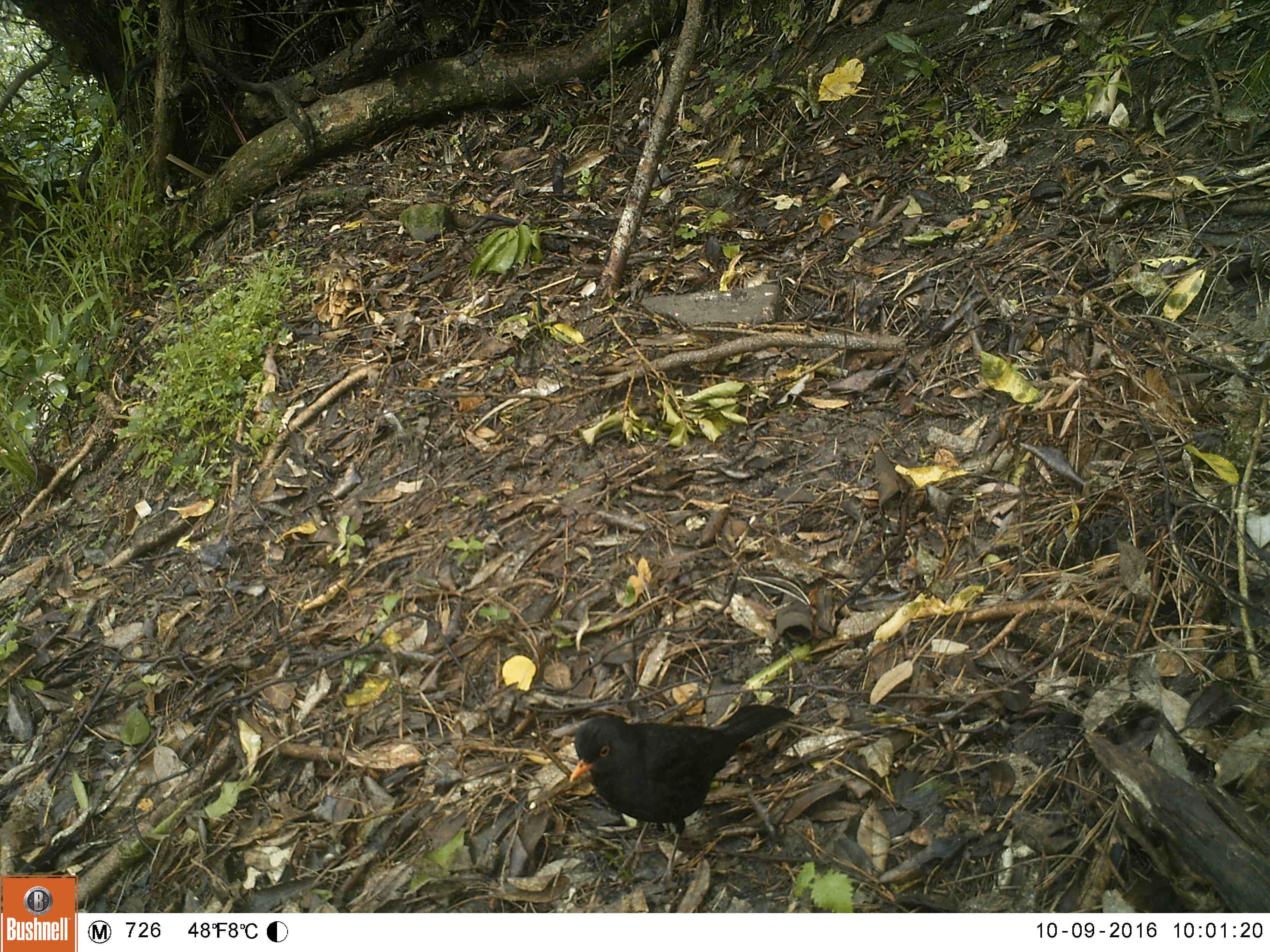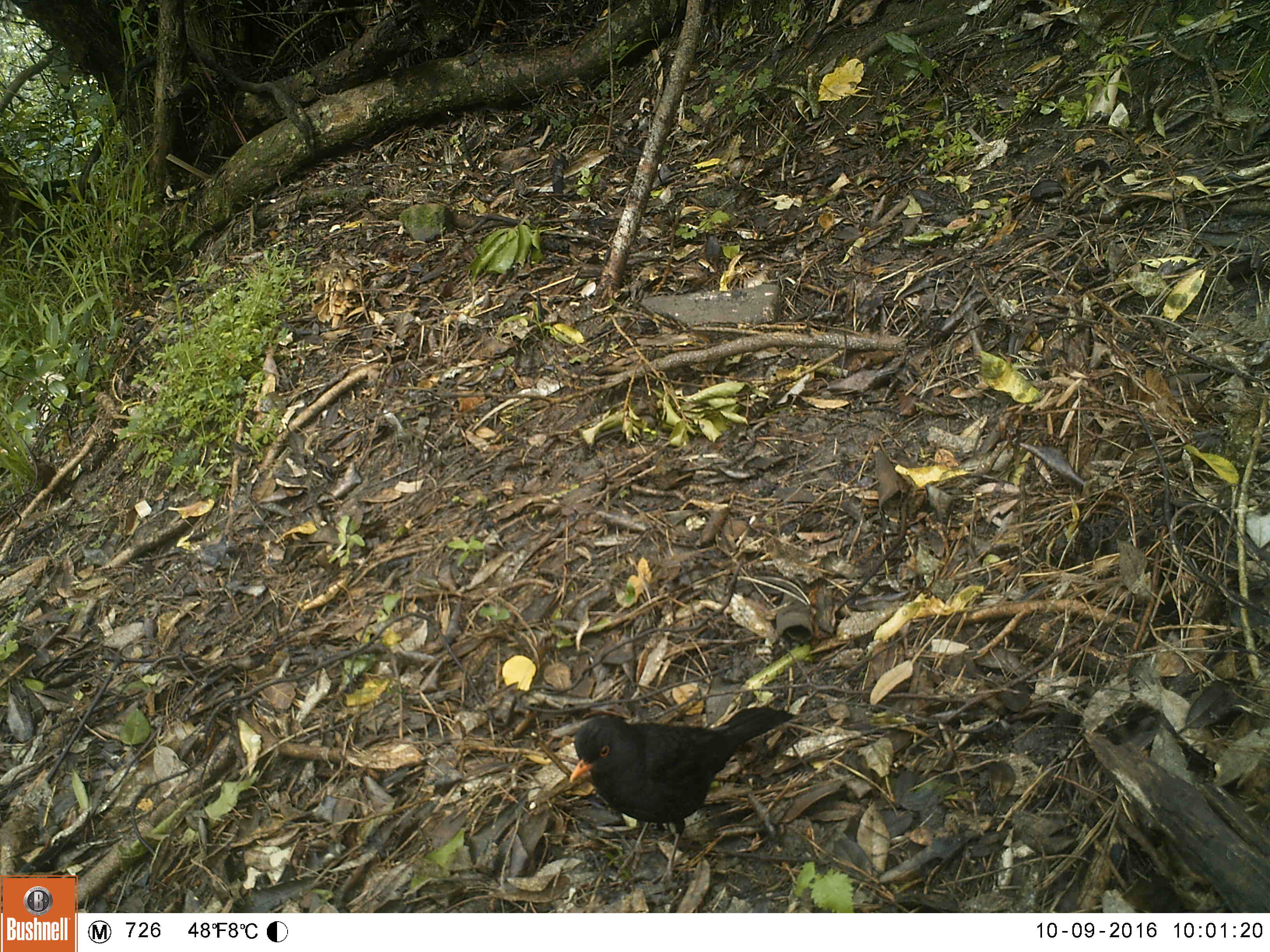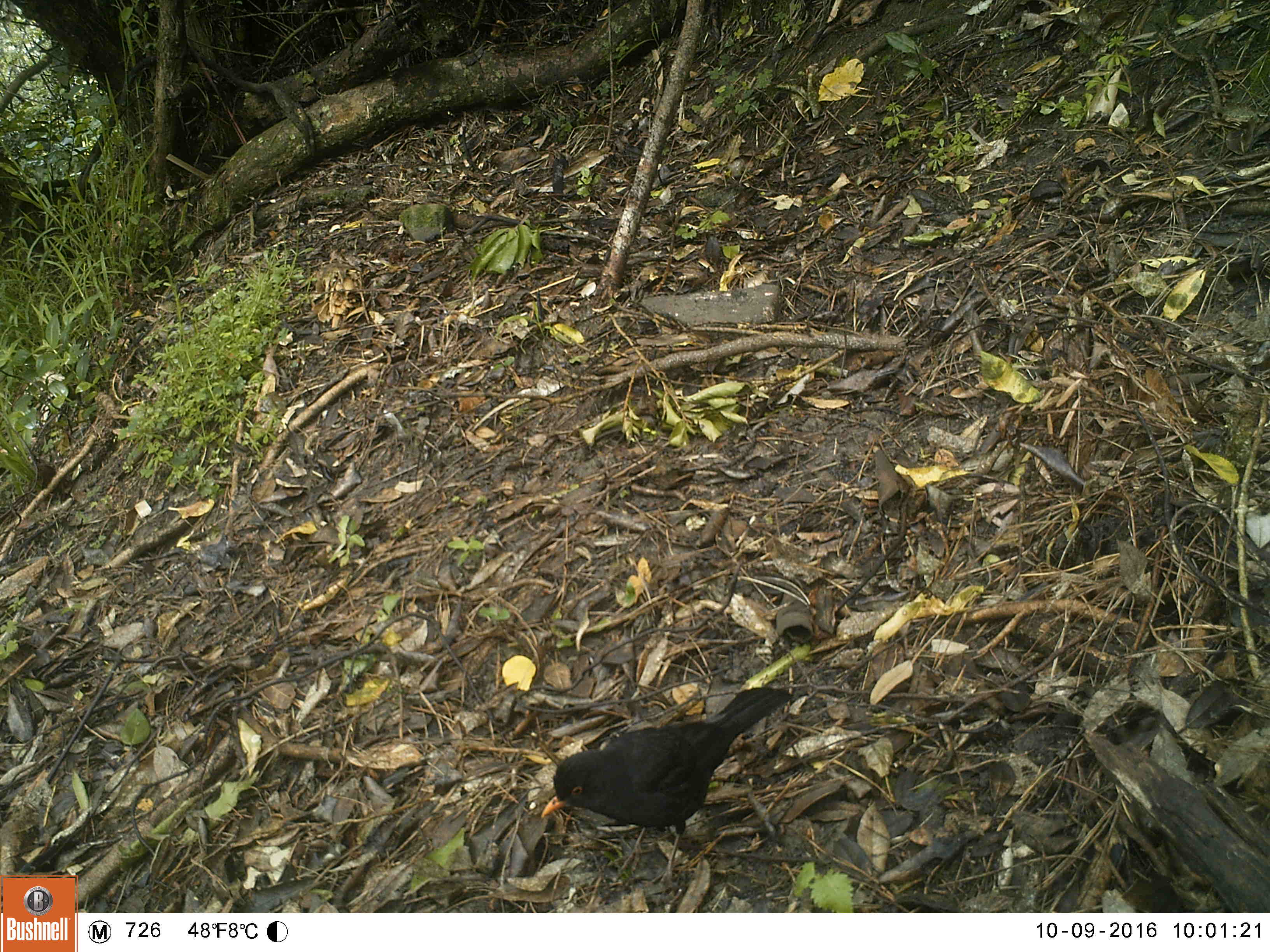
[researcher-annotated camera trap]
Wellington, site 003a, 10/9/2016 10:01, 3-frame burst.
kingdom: Animalia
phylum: Chordata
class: Aves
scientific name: Aves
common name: bird